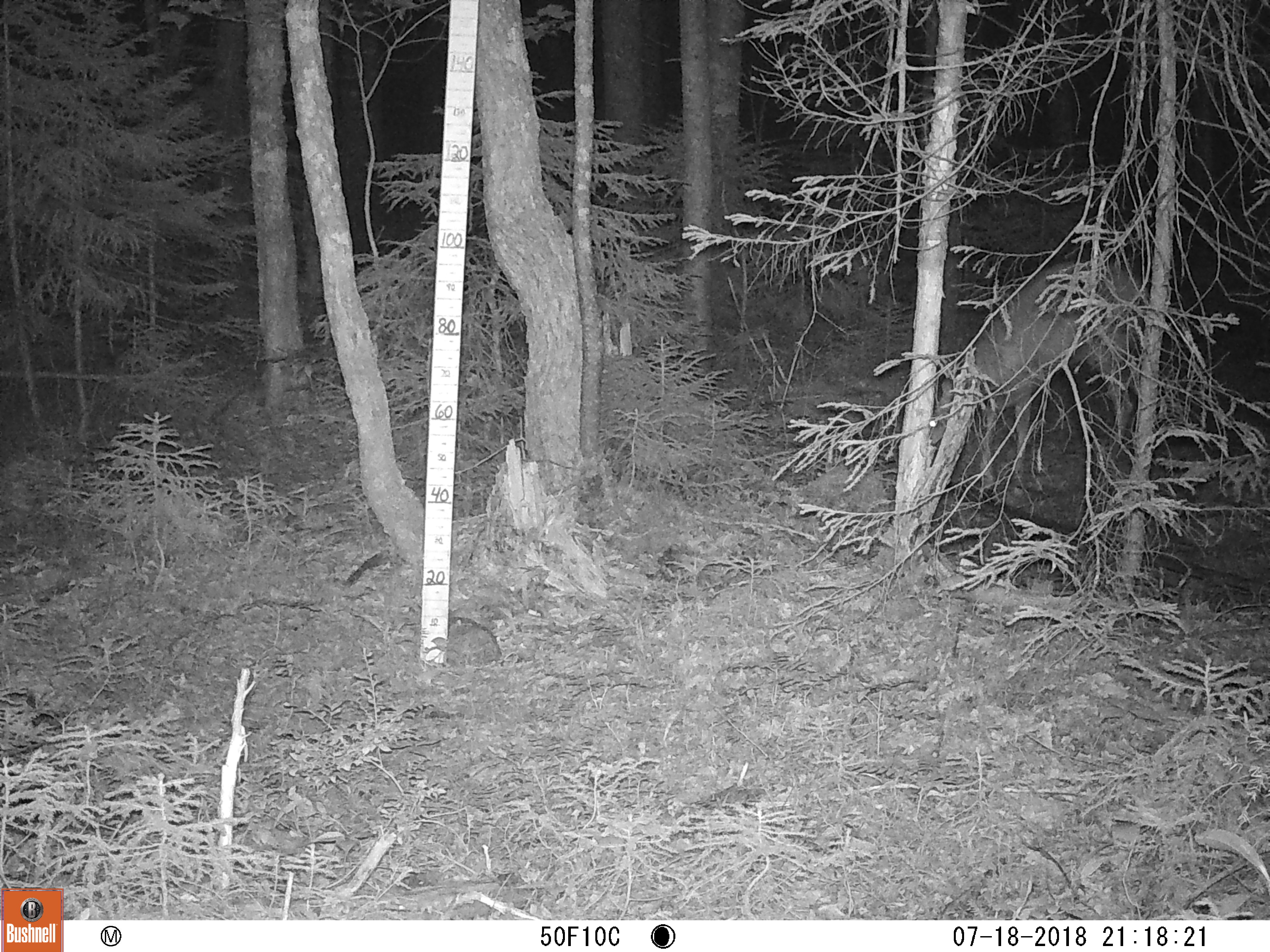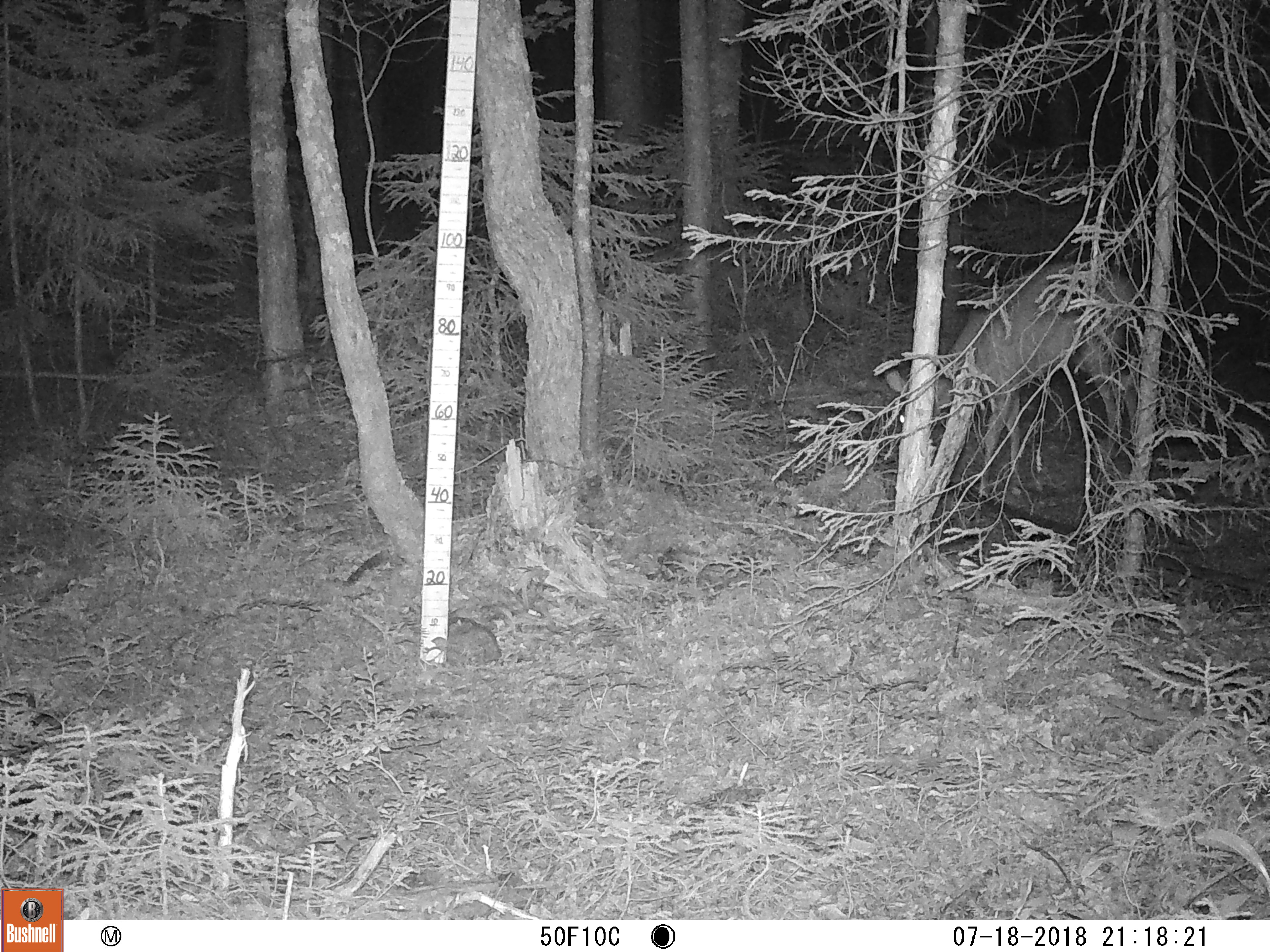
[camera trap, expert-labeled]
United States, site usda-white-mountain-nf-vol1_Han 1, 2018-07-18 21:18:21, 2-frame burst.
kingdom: Animalia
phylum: Chordata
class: Mammalia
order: Artiodactyla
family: Cervidae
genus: Odocoileus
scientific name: Odocoileus virginianus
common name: white-tailed deer